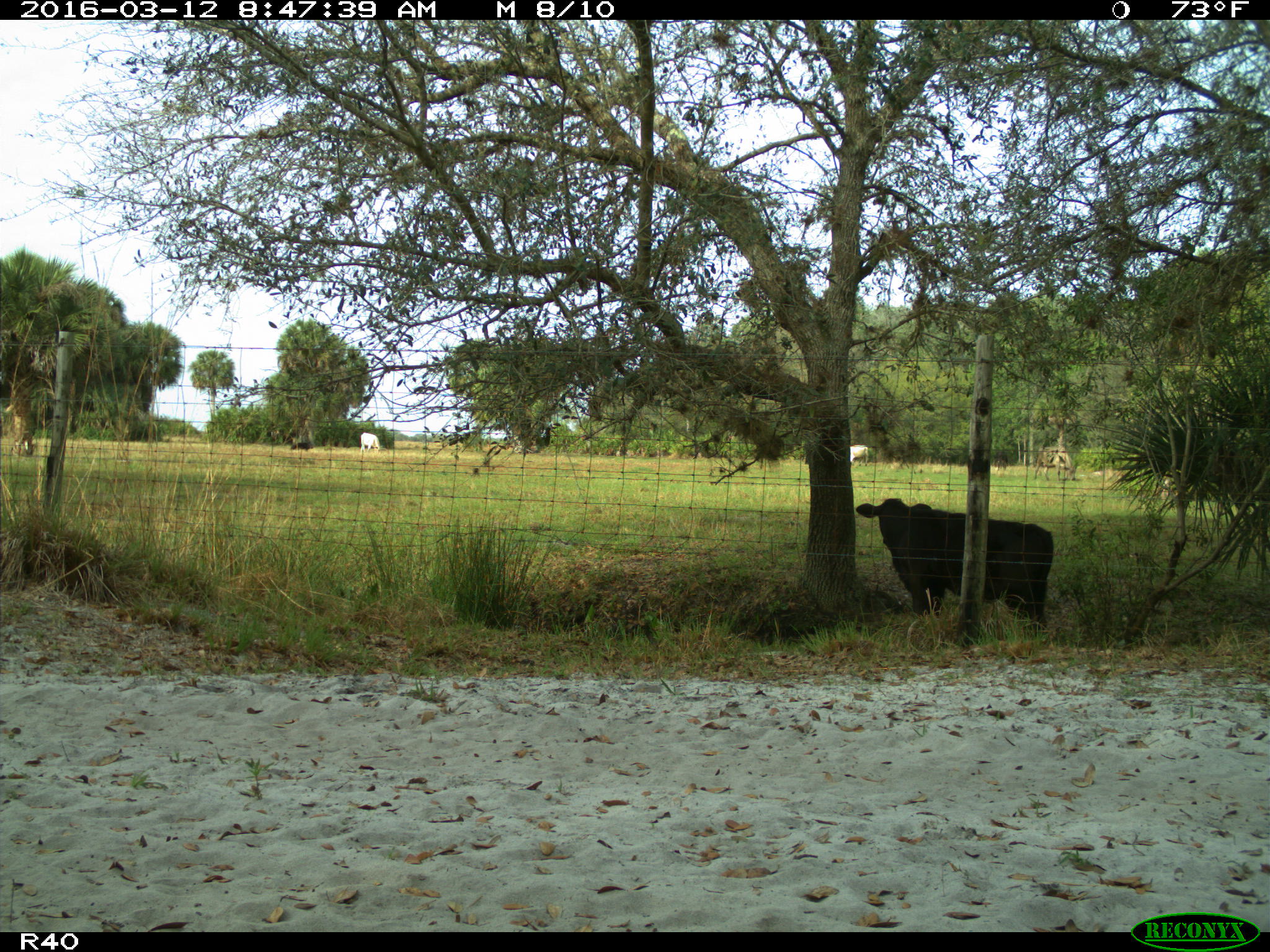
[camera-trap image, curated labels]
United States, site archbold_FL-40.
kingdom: Animalia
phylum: Chordata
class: Mammalia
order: Artiodactyla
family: Bovidae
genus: Bos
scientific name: Bos taurus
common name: domestic cow